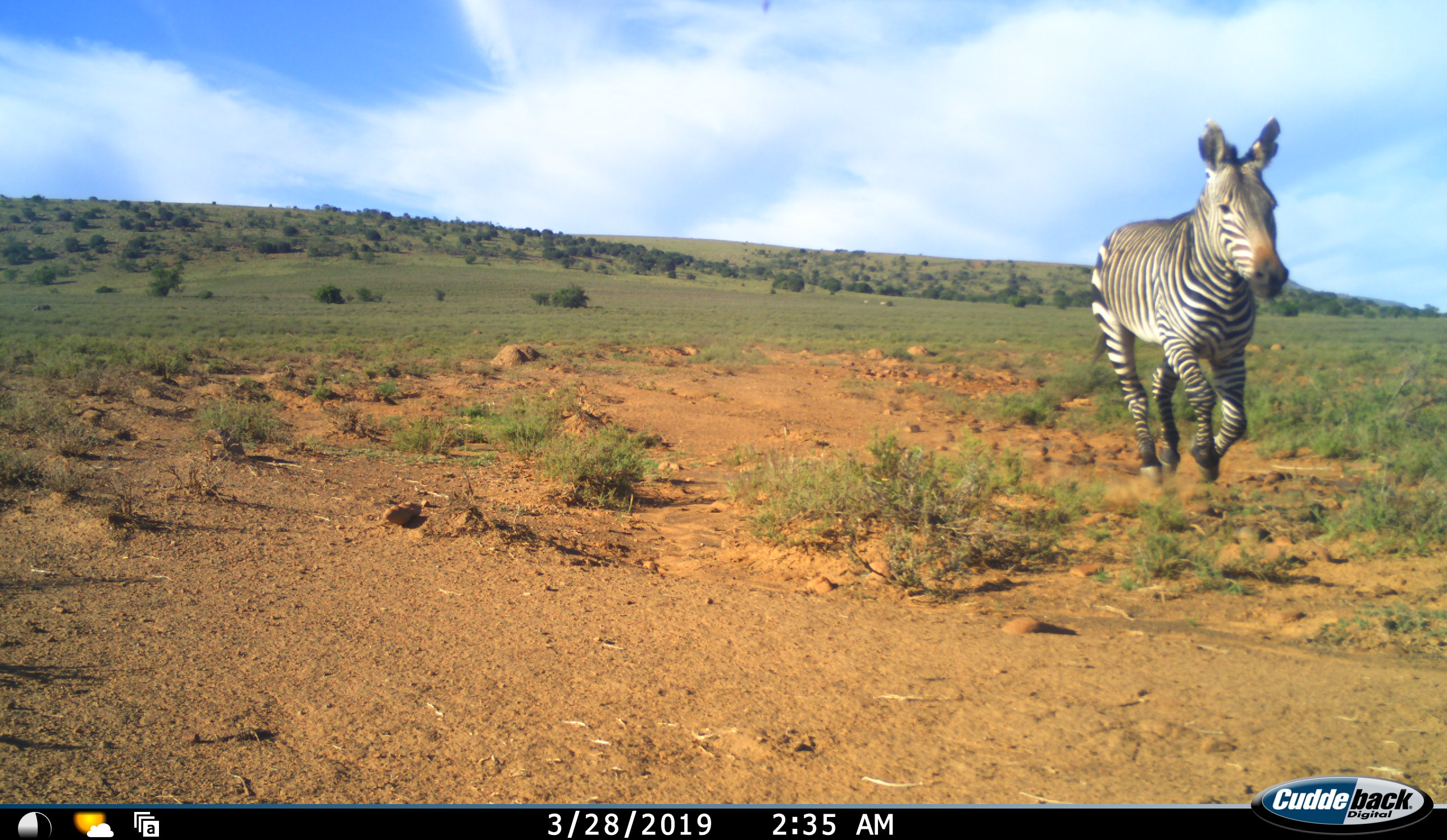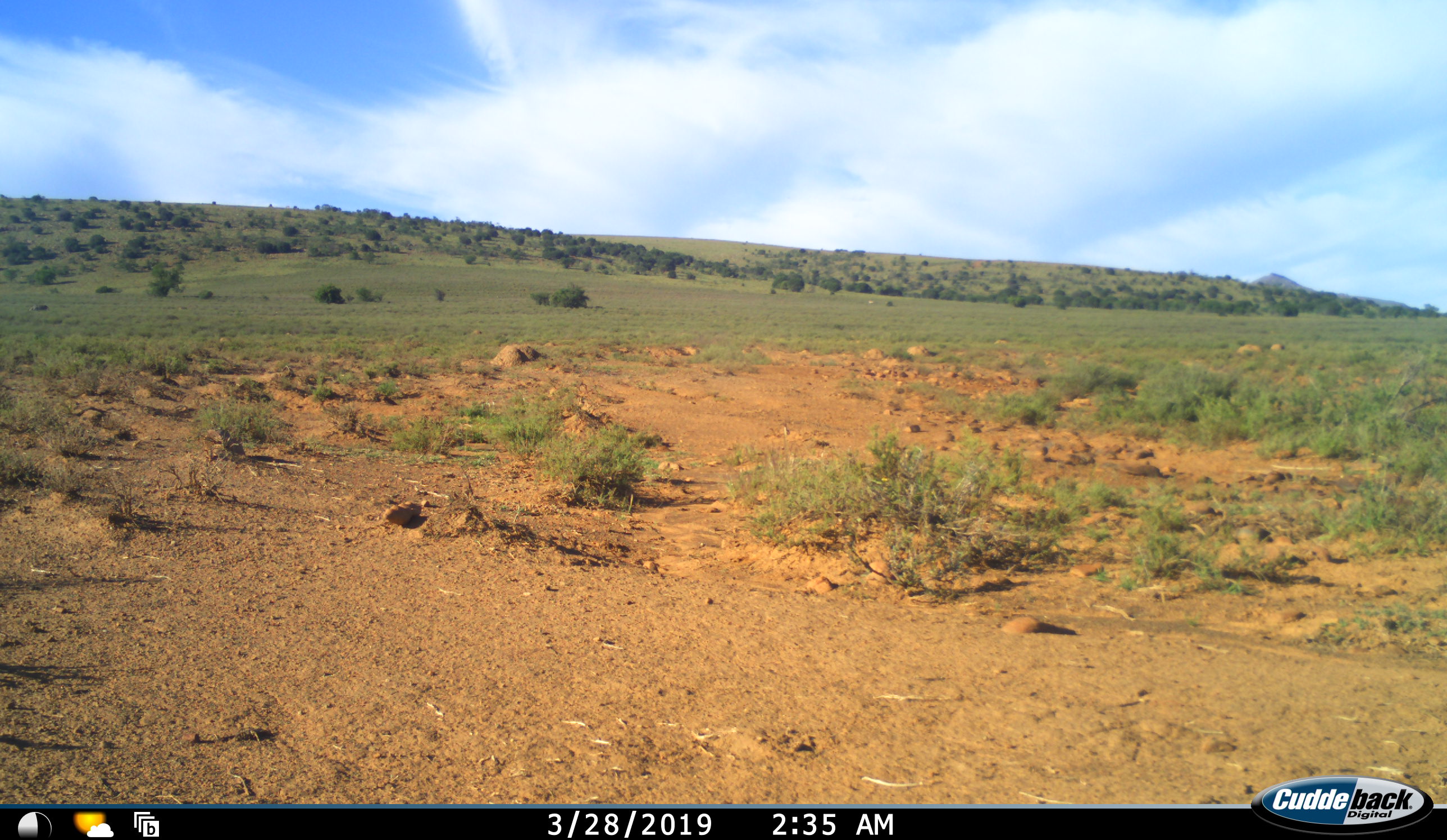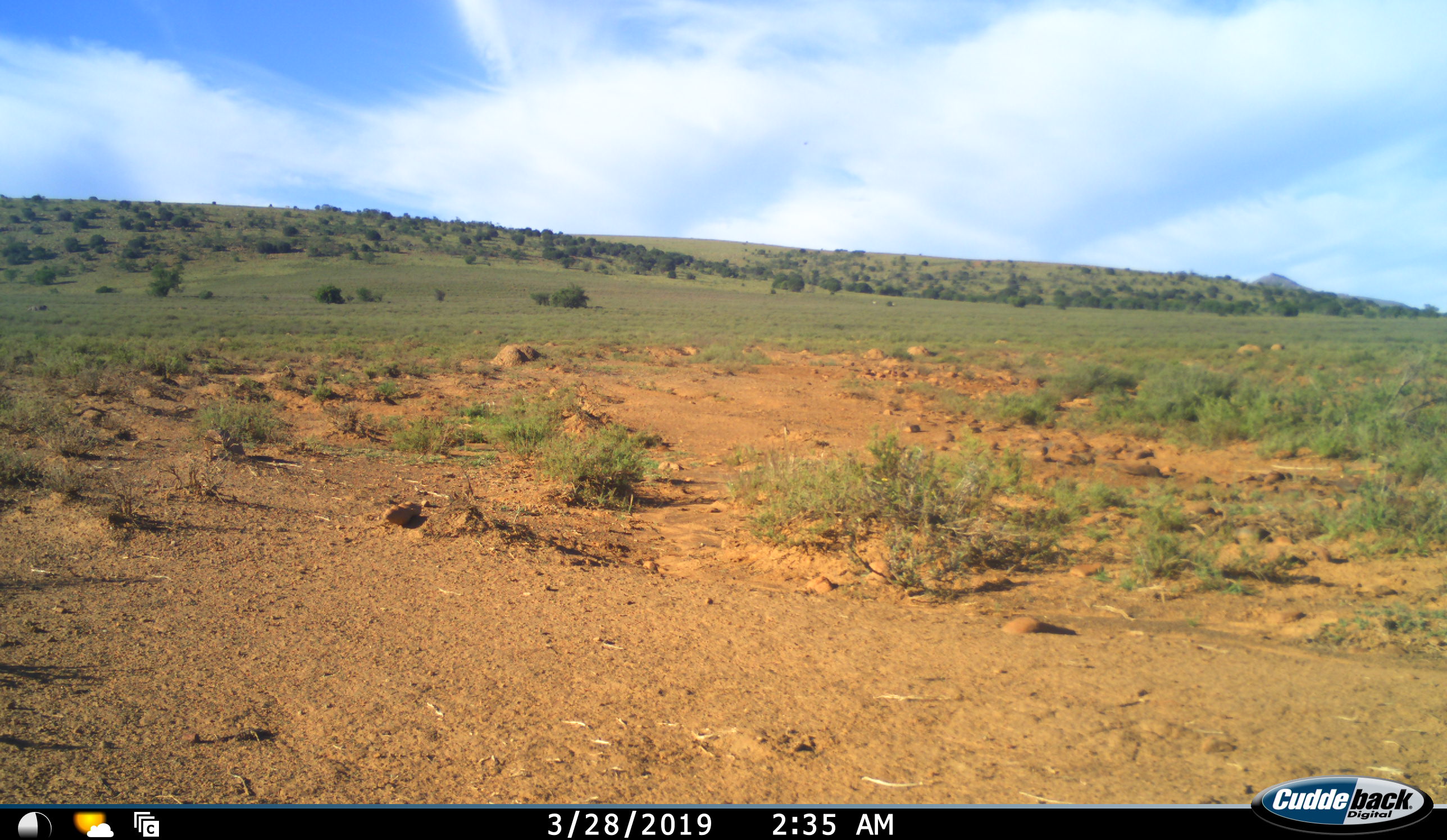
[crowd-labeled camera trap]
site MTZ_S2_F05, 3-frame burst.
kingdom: Animalia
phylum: Chordata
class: Mammalia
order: Perissodactyla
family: Equidae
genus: Equus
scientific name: Equus zebra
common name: mountain zebra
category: zebramountain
Zebramountain (mountain zebra) (Equus zebra), count 1. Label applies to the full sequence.